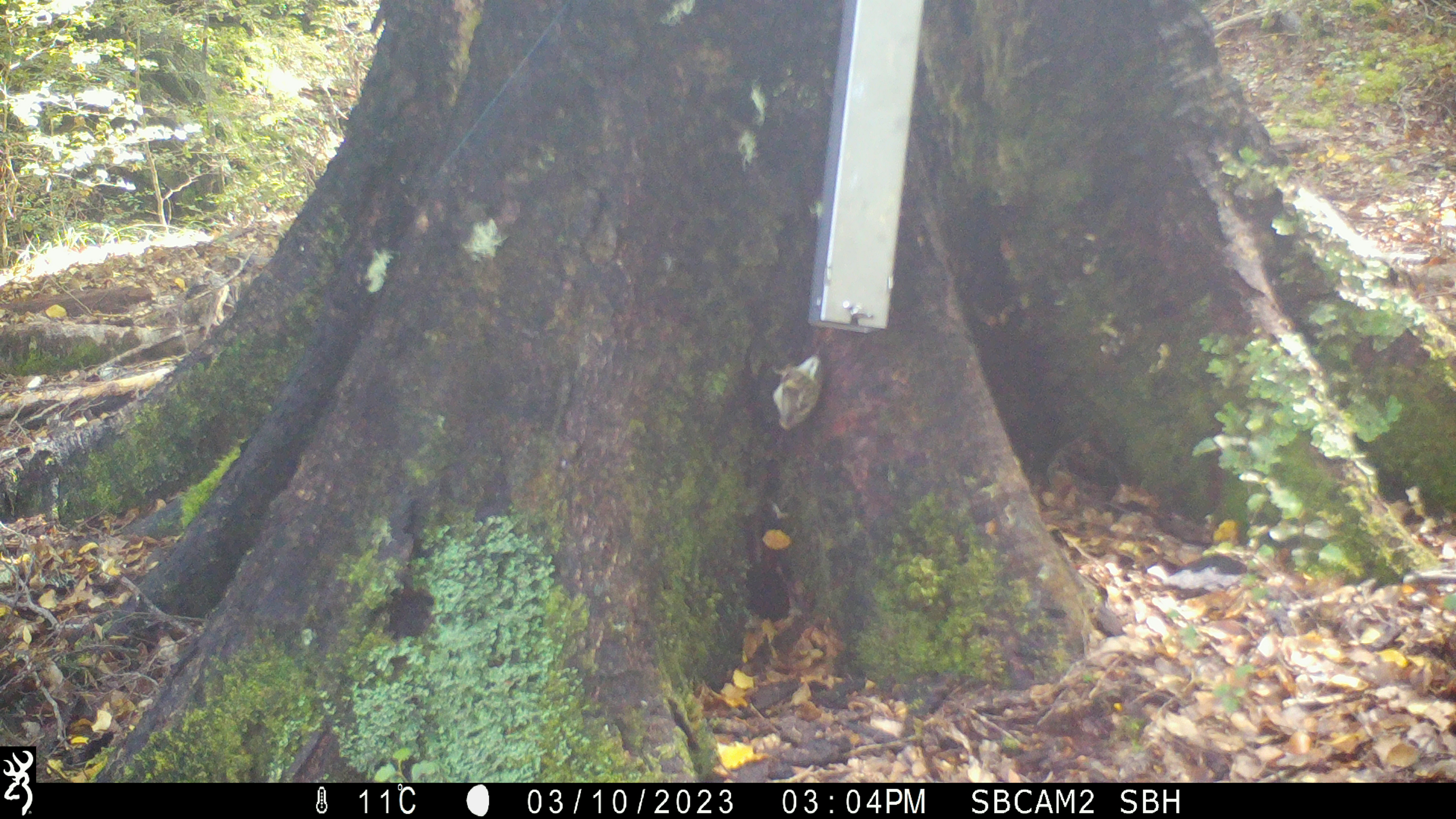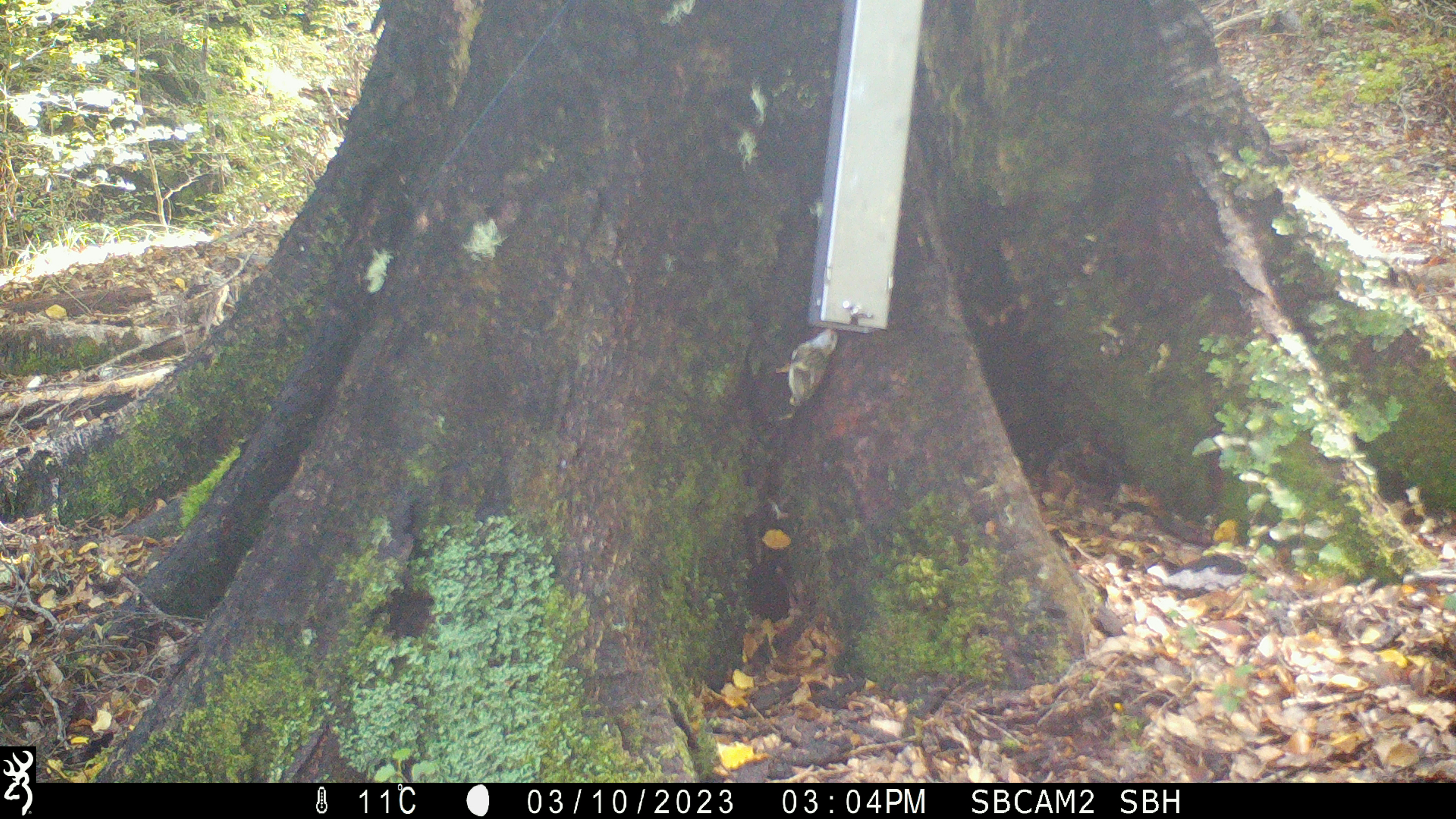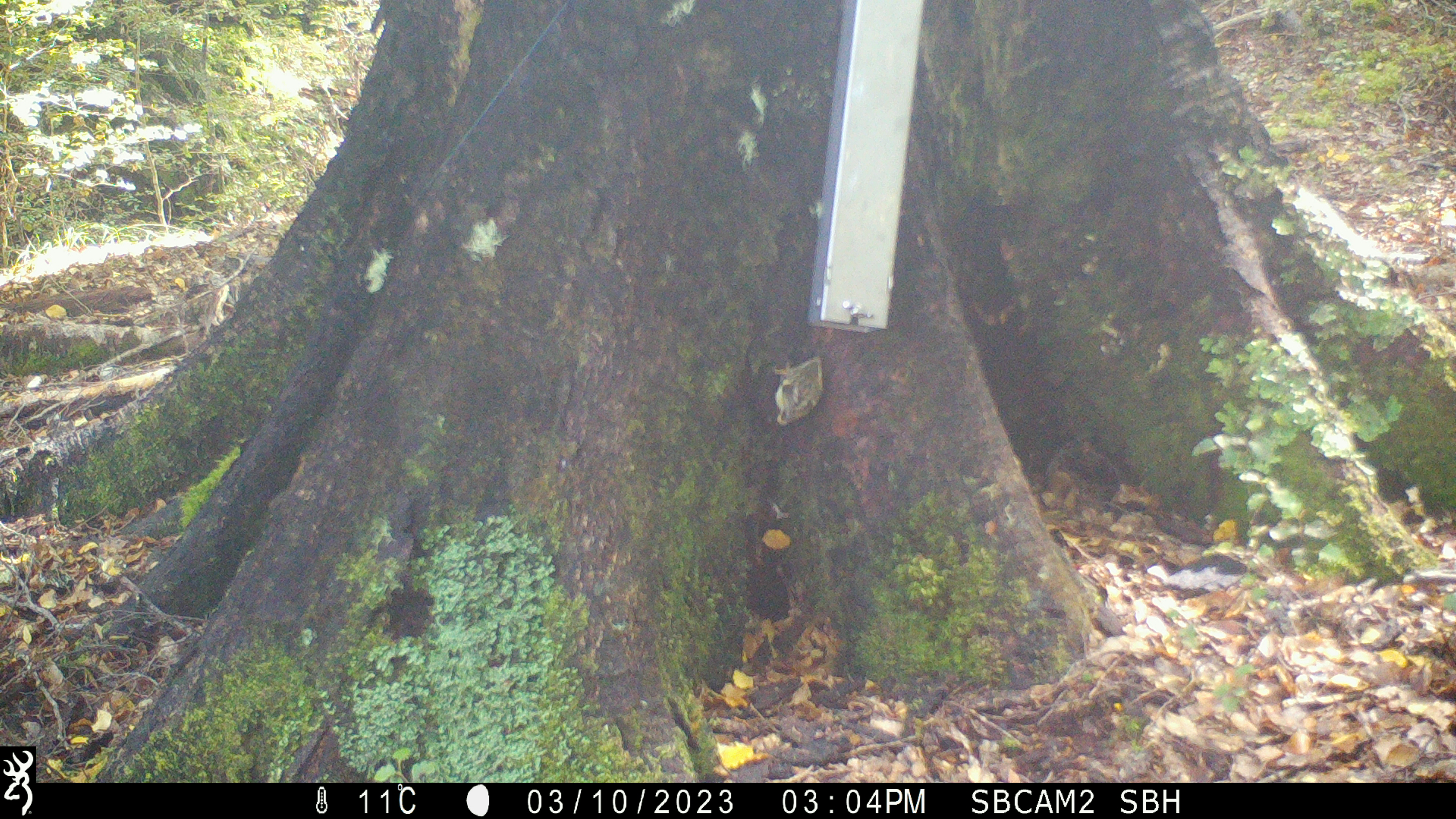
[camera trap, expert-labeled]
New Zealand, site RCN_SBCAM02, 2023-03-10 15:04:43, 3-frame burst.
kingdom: Animalia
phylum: Chordata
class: Aves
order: Passeriformes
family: Acanthisittidae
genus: Acanthisitta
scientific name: Acanthisitta chloris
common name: rifleman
Rifleman (Acanthisitta chloris).